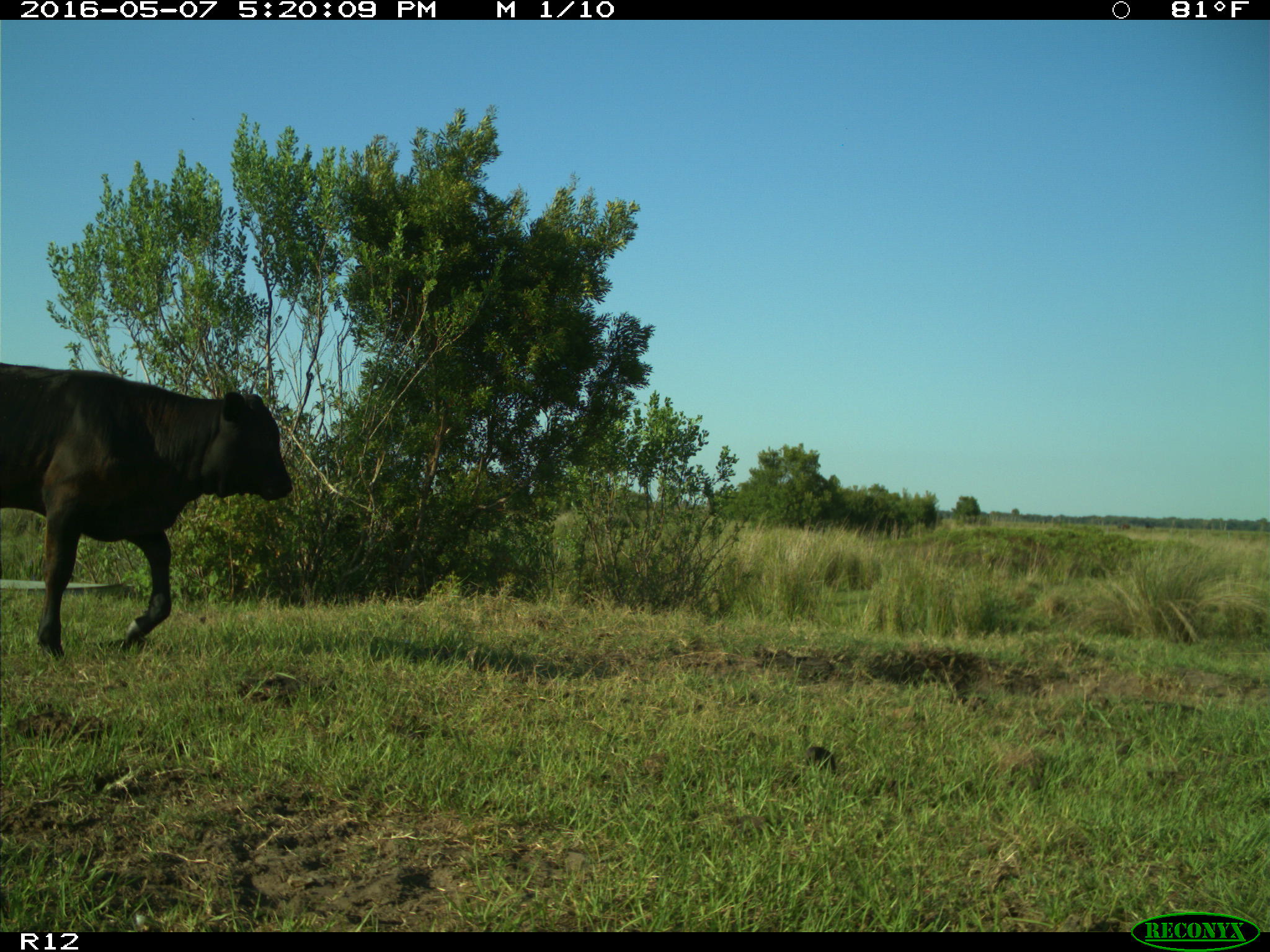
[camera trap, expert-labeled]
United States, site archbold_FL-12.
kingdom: Animalia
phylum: Chordata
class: Mammalia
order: Artiodactyla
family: Bovidae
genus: Bos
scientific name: Bos taurus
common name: domestic cow